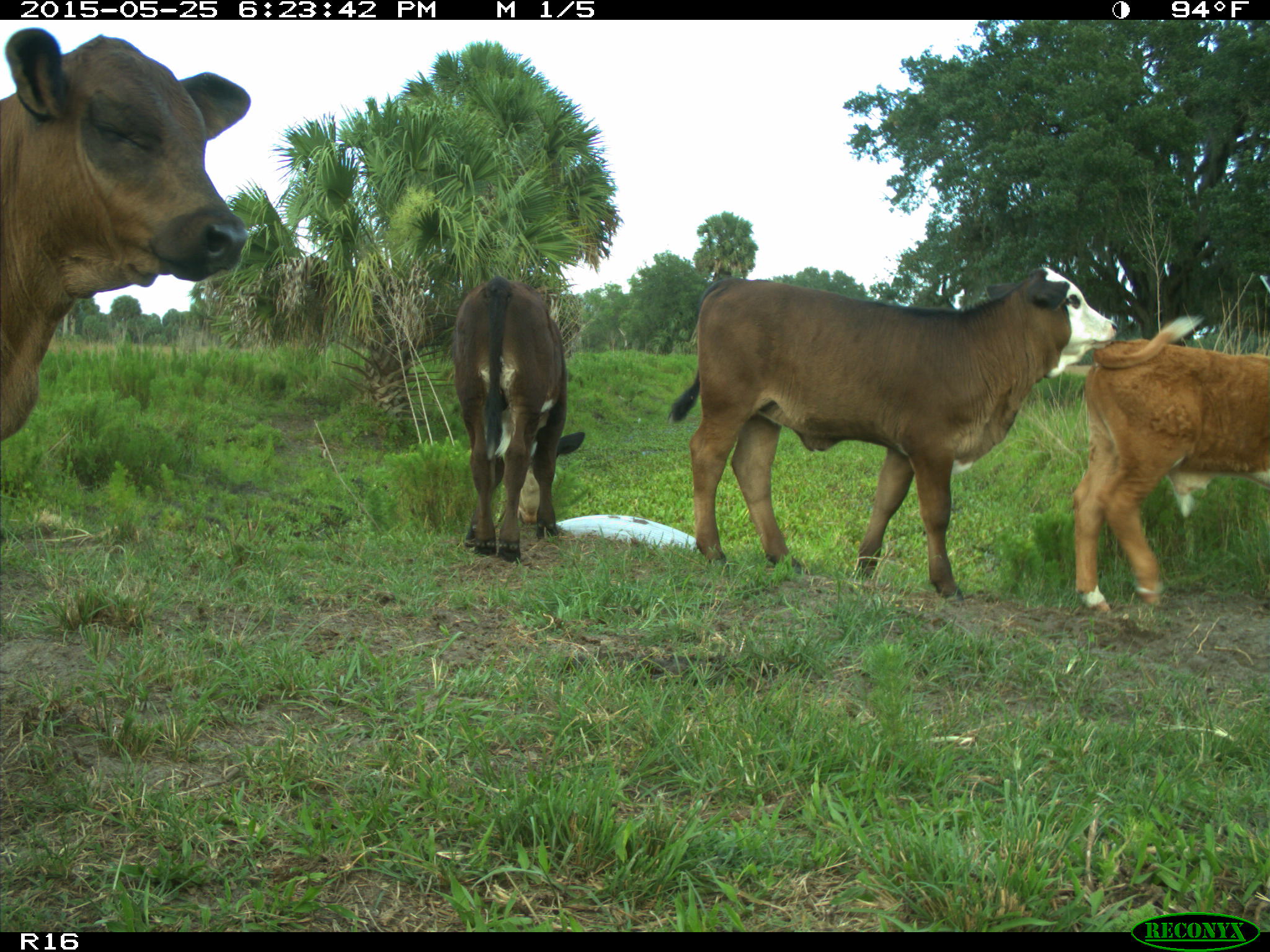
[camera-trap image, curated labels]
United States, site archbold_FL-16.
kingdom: Animalia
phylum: Chordata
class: Mammalia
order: Artiodactyla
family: Bovidae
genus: Bos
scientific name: Bos taurus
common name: domestic cow